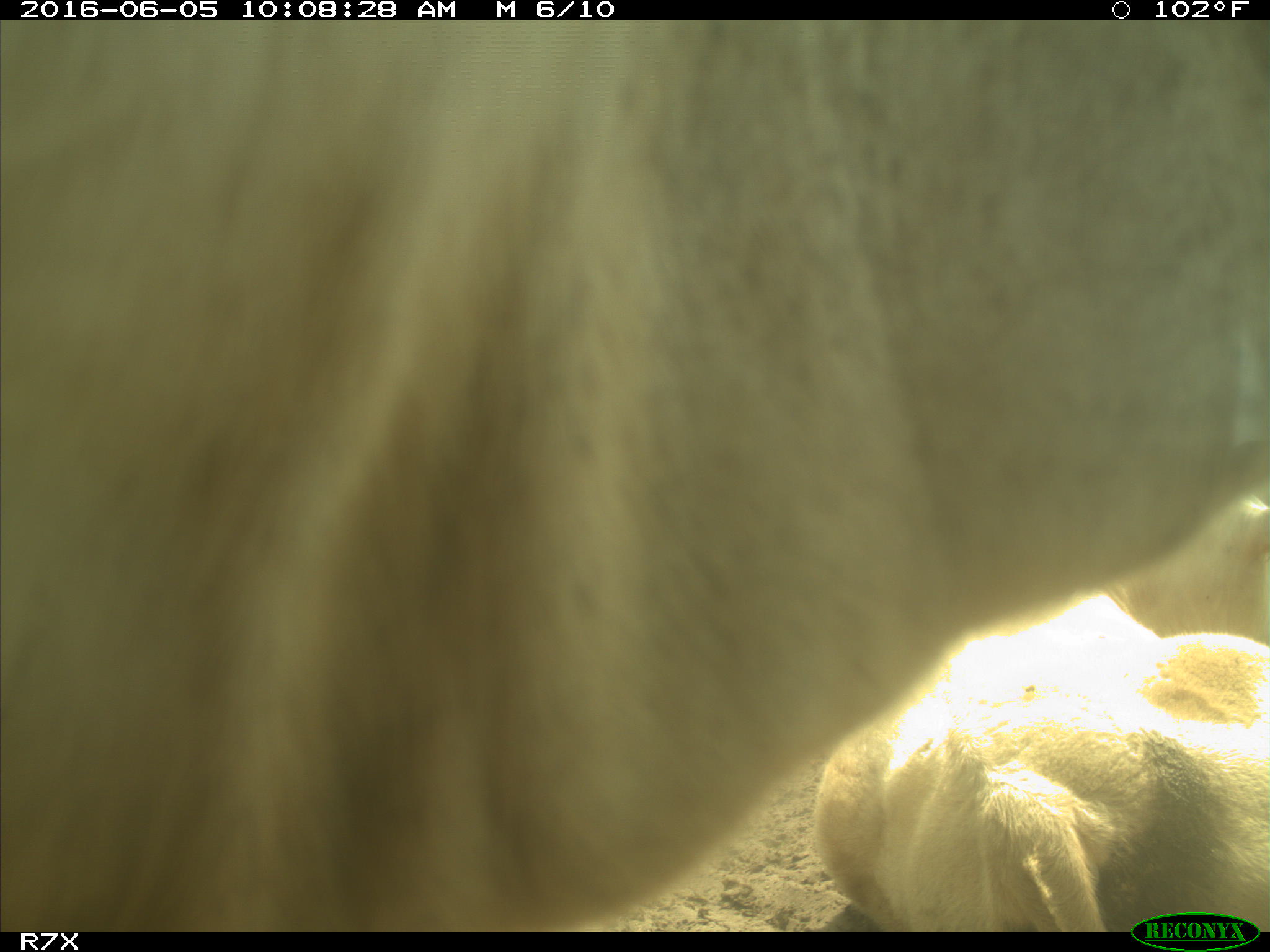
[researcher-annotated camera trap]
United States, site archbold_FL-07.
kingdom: Animalia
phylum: Chordata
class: Mammalia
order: Artiodactyla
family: Bovidae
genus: Bos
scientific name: Bos taurus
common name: domestic cow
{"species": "Bos taurus (domestic cow)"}